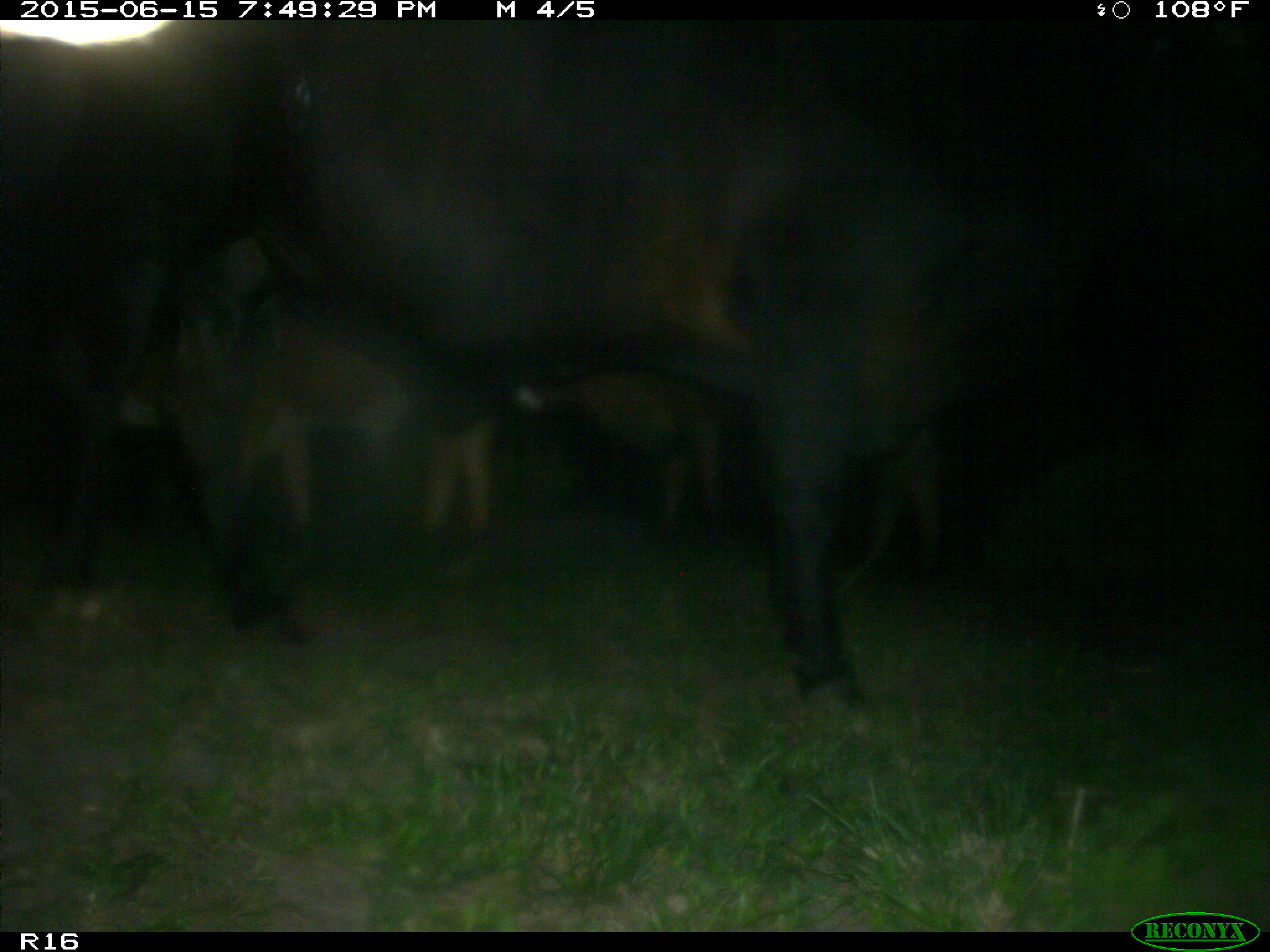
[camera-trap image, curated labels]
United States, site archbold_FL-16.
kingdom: Animalia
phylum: Chordata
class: Mammalia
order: Artiodactyla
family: Bovidae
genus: Bos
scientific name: Bos taurus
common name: domestic cow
Bos taurus (domestic cow).